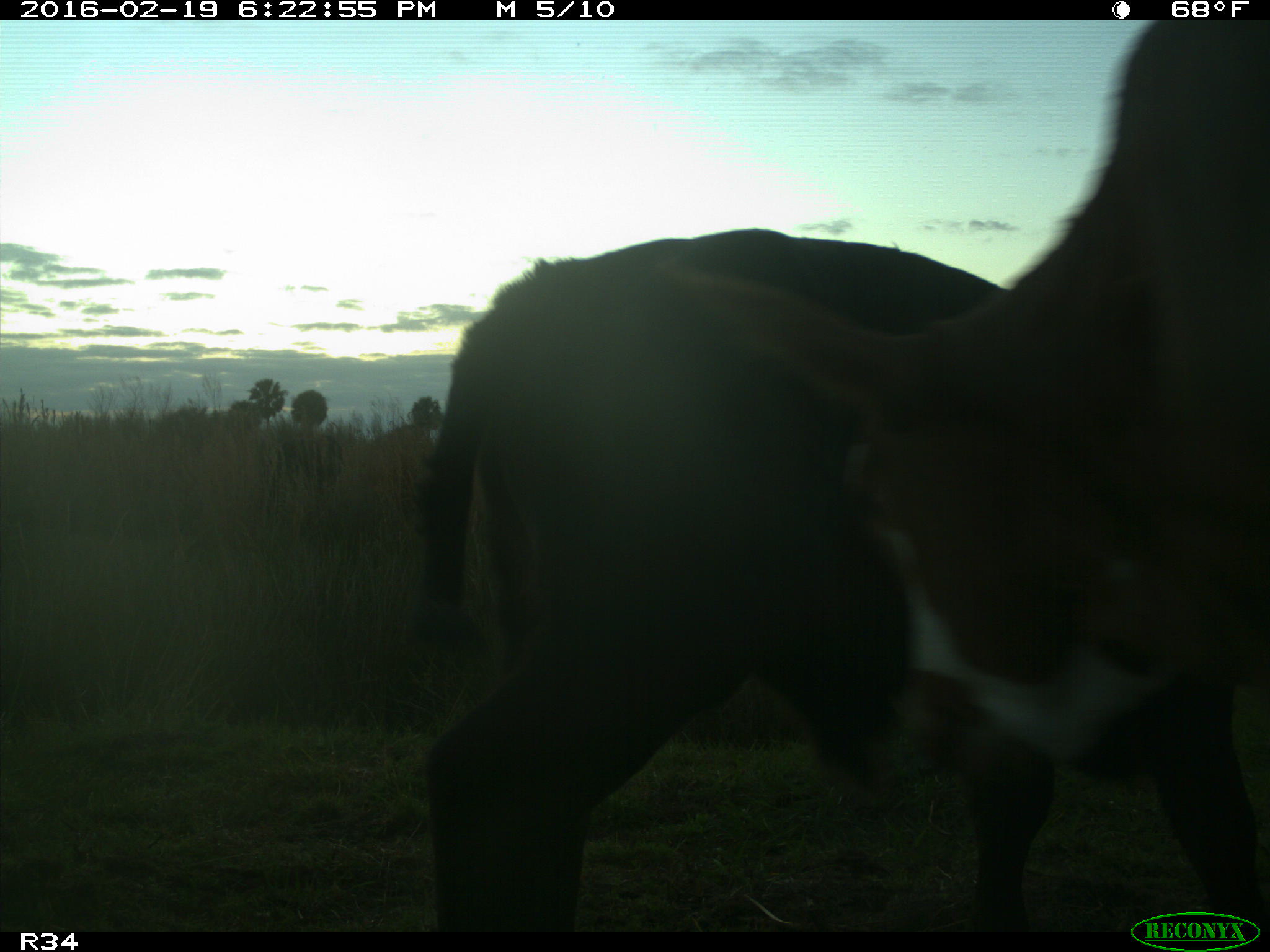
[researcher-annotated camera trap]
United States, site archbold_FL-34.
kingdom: Animalia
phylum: Chordata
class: Mammalia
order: Artiodactyla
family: Bovidae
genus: Bos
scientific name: Bos taurus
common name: domestic cow